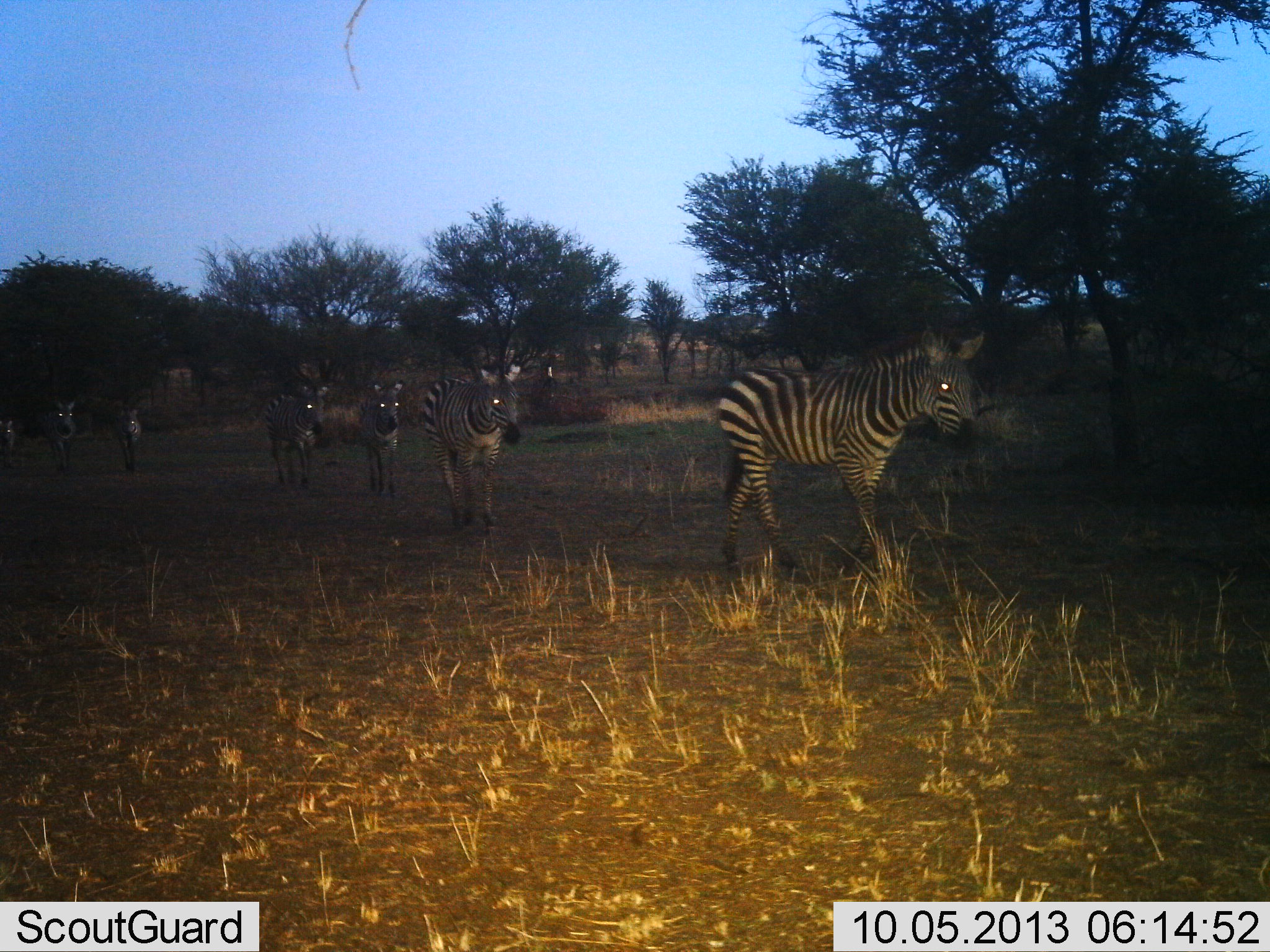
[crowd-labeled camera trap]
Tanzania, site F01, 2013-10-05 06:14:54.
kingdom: Animalia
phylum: Chordata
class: Mammalia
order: Perissodactyla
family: Equidae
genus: Equus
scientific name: Equus quagga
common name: plains zebra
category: zebra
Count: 7.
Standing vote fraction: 9%.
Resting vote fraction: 0%.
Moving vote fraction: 100%.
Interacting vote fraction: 0%.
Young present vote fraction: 9%.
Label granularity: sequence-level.